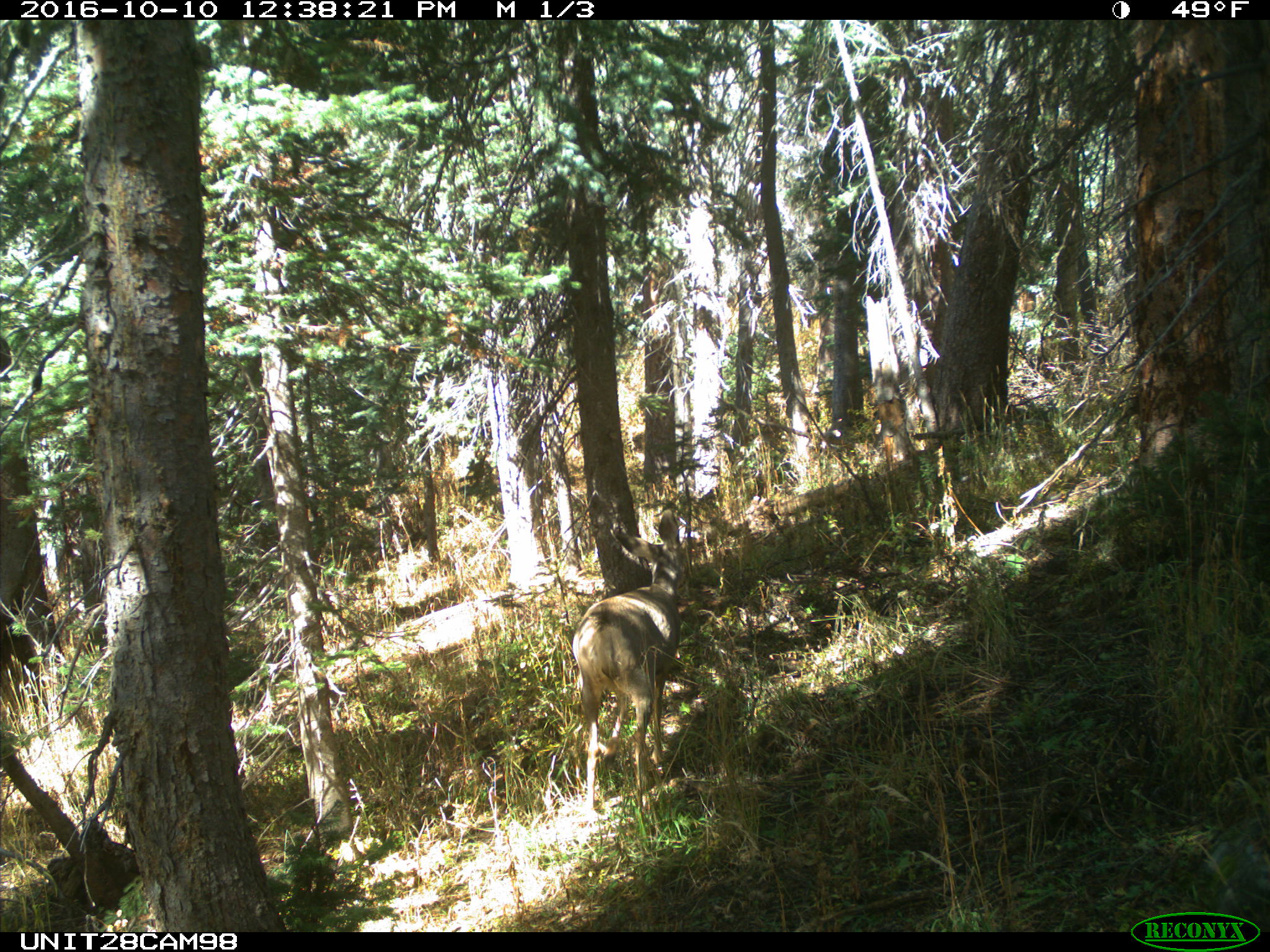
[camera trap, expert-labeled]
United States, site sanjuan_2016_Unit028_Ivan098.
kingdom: Animalia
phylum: Chordata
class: Mammalia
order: Artiodactyla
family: Cervidae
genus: Odocoileus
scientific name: Odocoileus hemionus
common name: mule deer